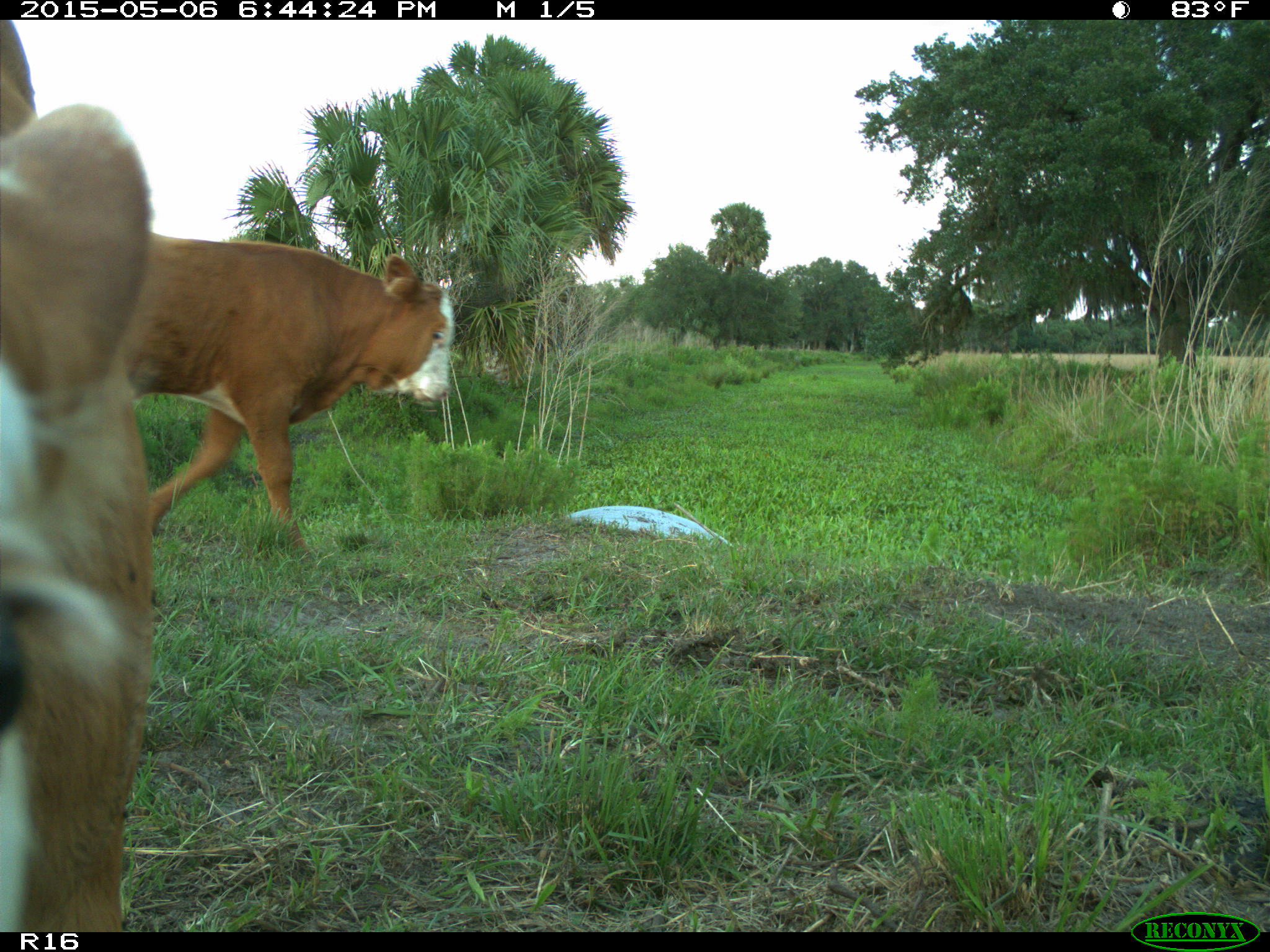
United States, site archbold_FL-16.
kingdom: Animalia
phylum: Chordata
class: Mammalia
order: Artiodactyla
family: Bovidae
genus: Bos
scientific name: Bos taurus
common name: domestic cow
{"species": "Bos taurus (domestic cow)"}